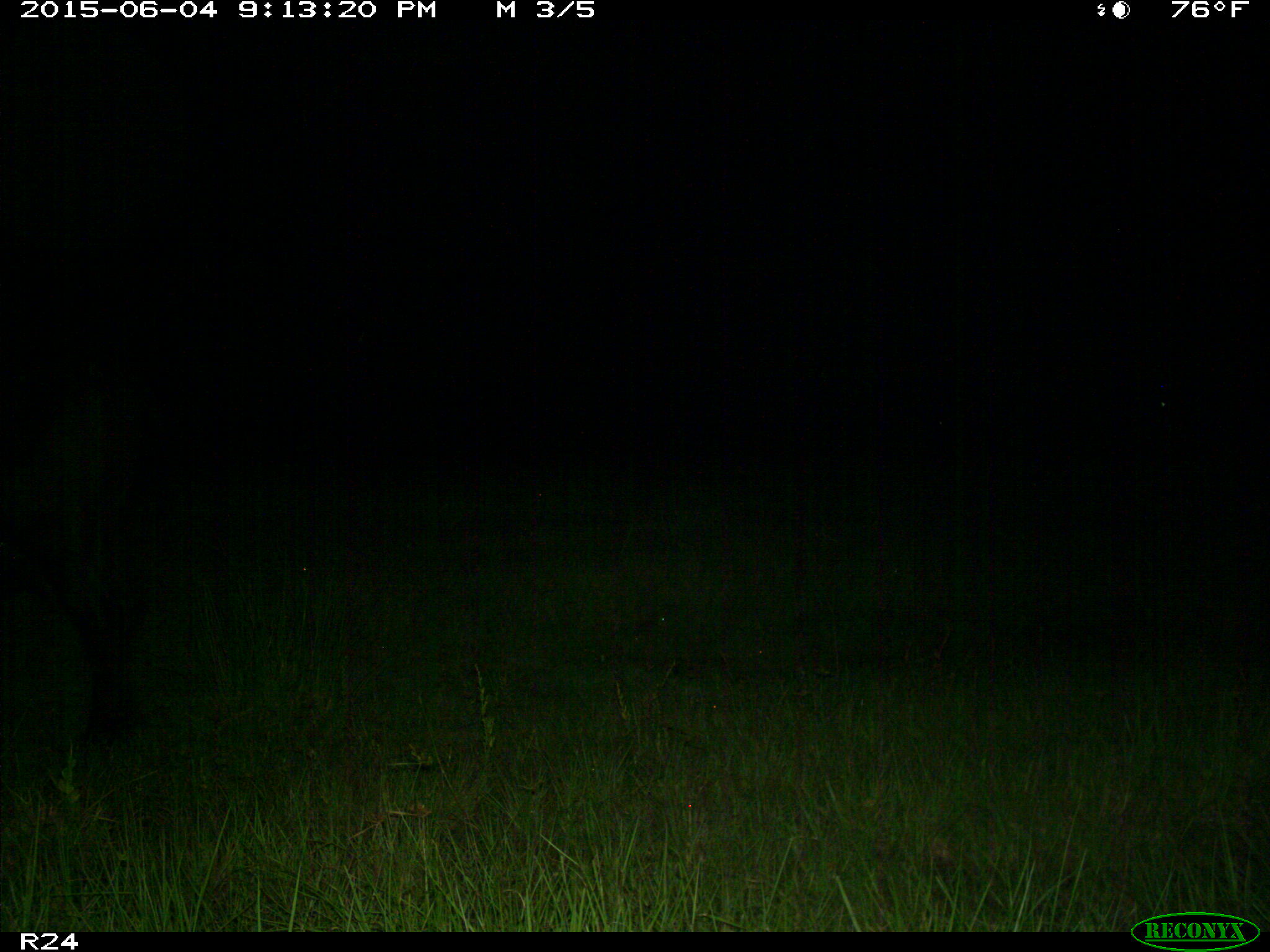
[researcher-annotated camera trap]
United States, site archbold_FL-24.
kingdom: Animalia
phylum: Chordata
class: Mammalia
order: Artiodactyla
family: Bovidae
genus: Bos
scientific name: Bos taurus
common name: domestic cow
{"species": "Bos taurus (domestic cow)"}